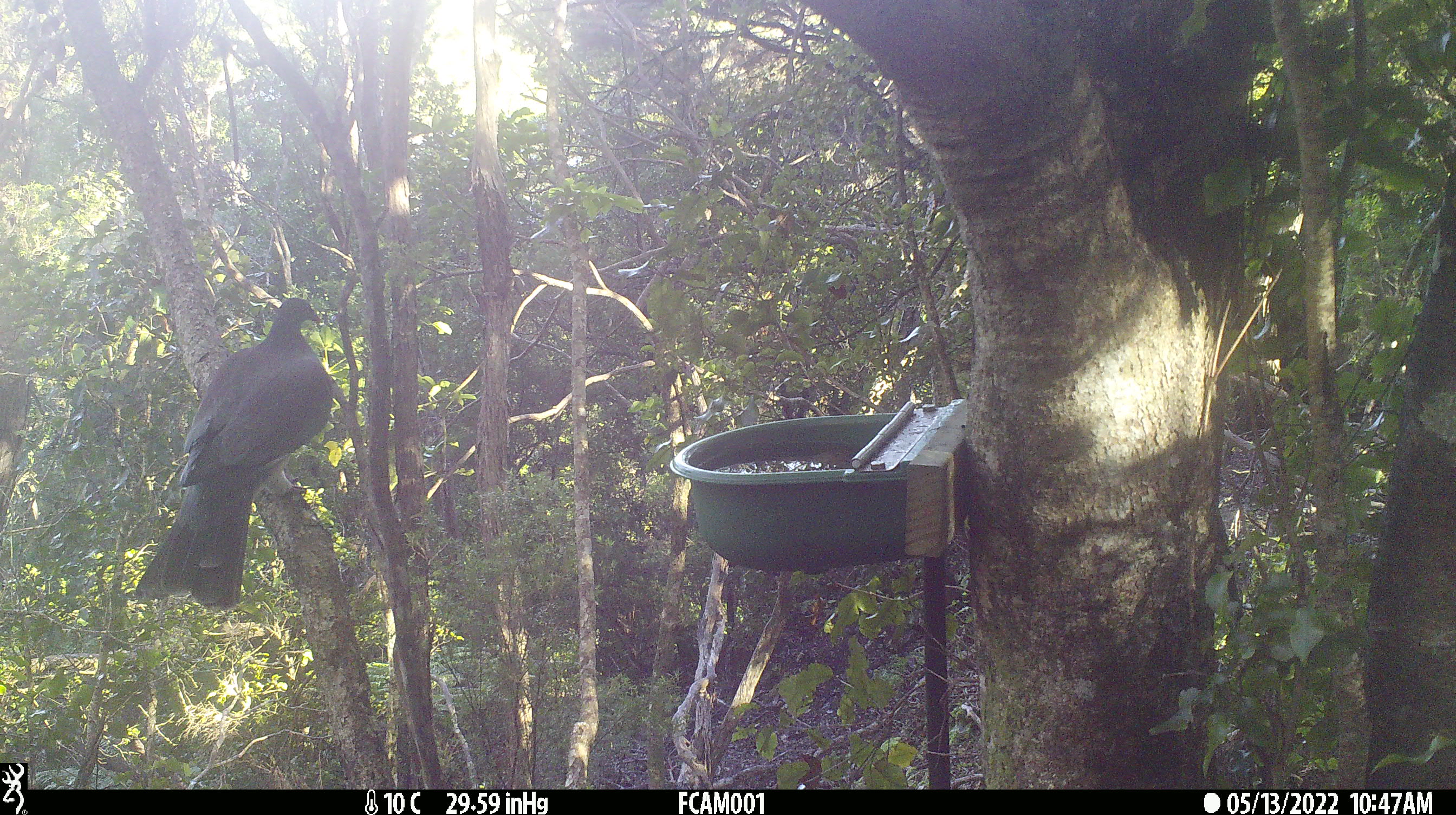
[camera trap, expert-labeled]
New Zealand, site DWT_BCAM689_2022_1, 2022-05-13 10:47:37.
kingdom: Animalia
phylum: Chordata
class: Aves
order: Columbiformes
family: Columbidae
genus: Hemiphaga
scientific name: Hemiphaga novaeseelandiae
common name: new zealand pigeon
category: kereru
Kereru (new zealand pigeon) (Hemiphaga novaeseelandiae).